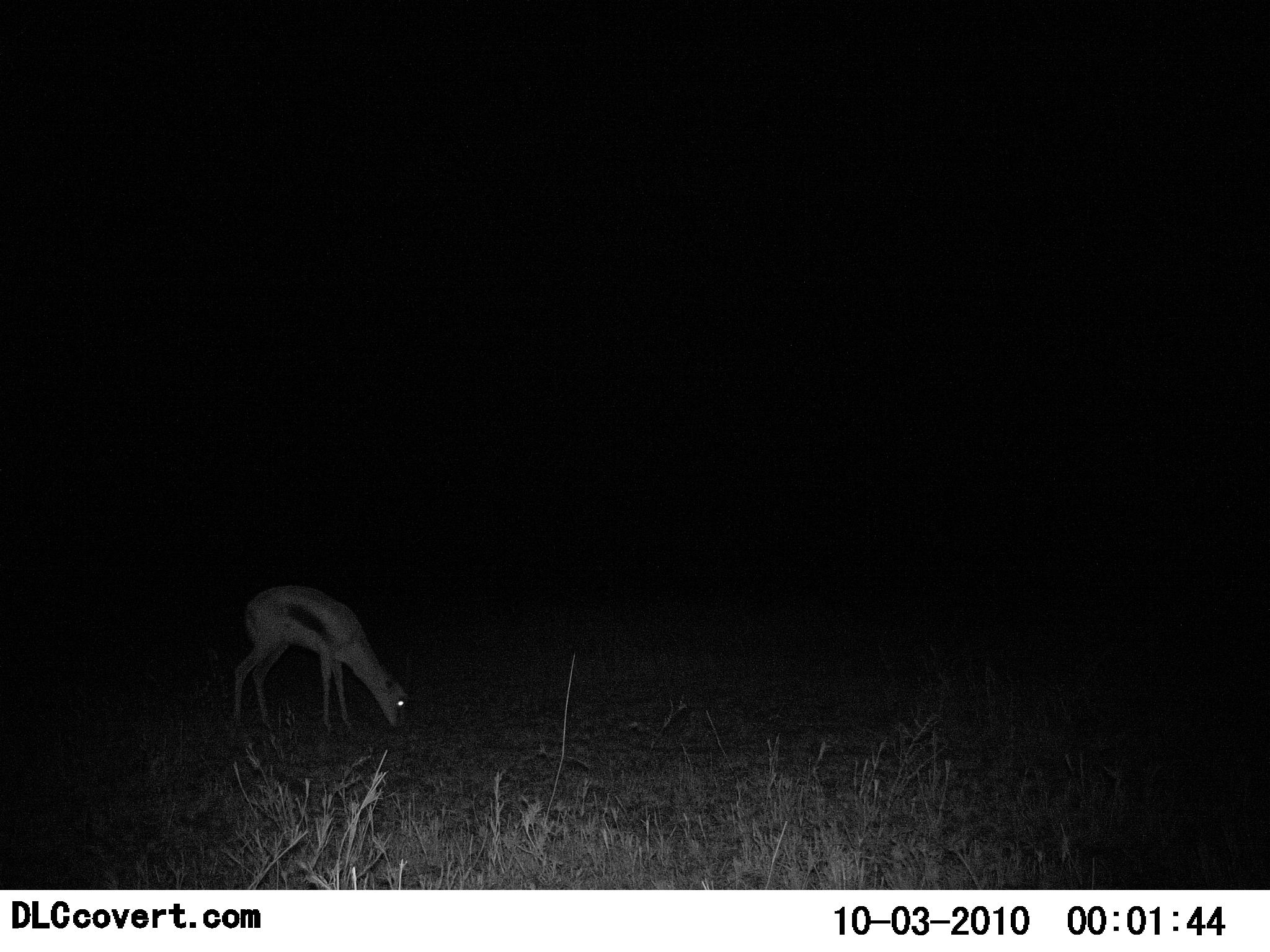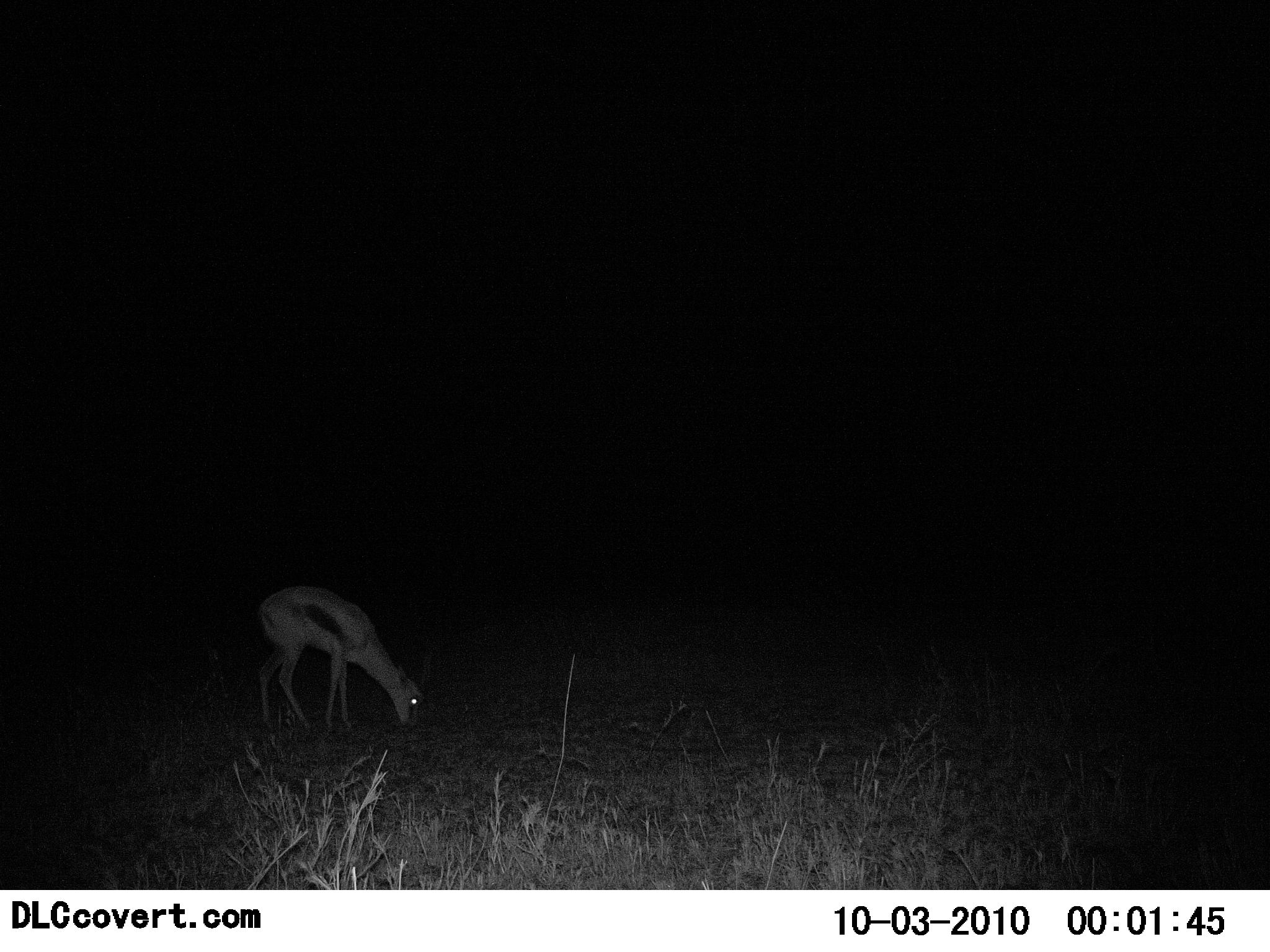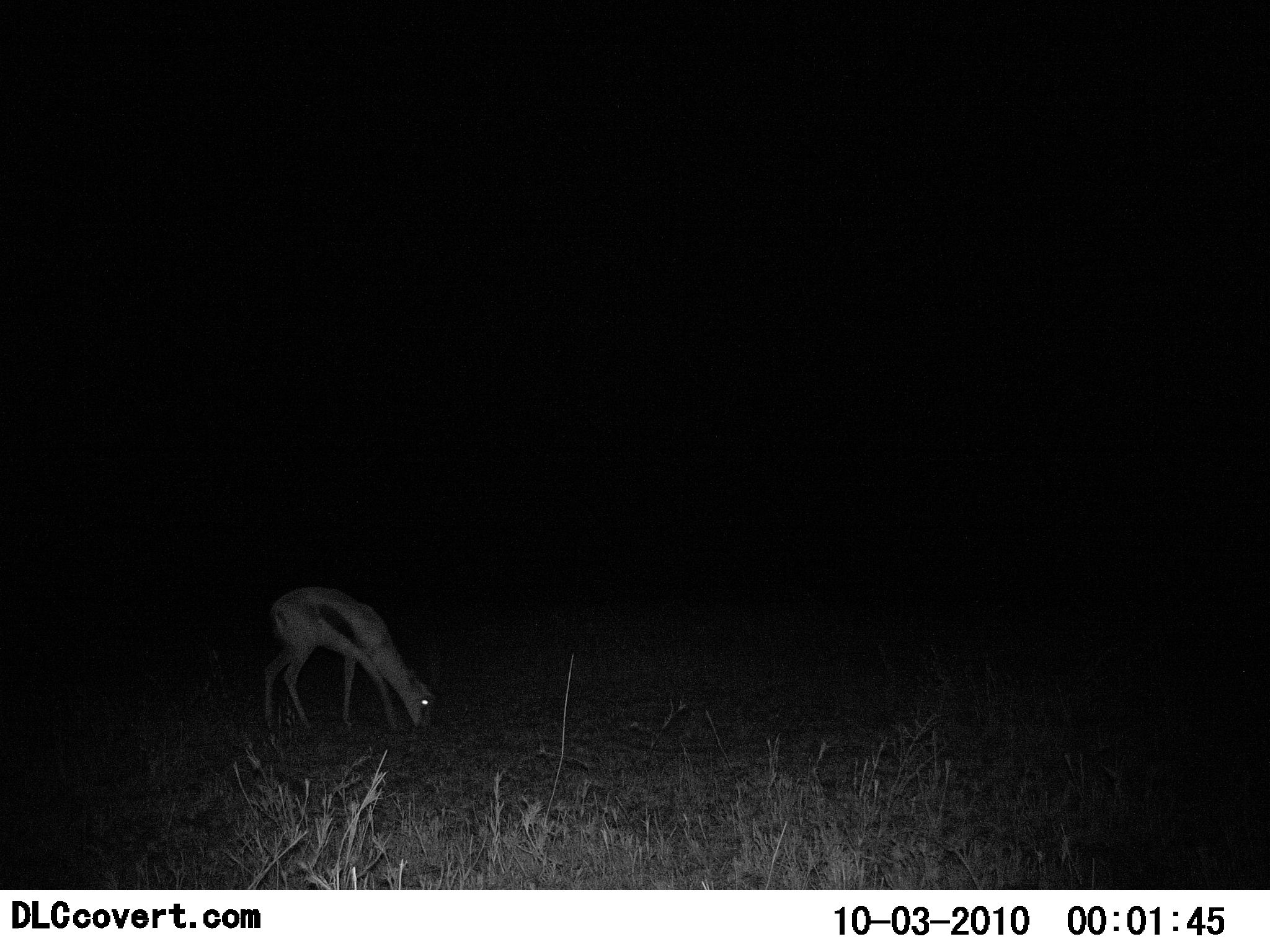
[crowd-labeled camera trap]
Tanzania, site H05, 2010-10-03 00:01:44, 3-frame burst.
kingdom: Animalia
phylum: Chordata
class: Mammalia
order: Artiodactyla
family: Bovidae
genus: Eudorcas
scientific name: Eudorcas thomsonii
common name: thomson's gazelle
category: gazellethomsons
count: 1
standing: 8%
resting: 0%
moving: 33%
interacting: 0%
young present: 0%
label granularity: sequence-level